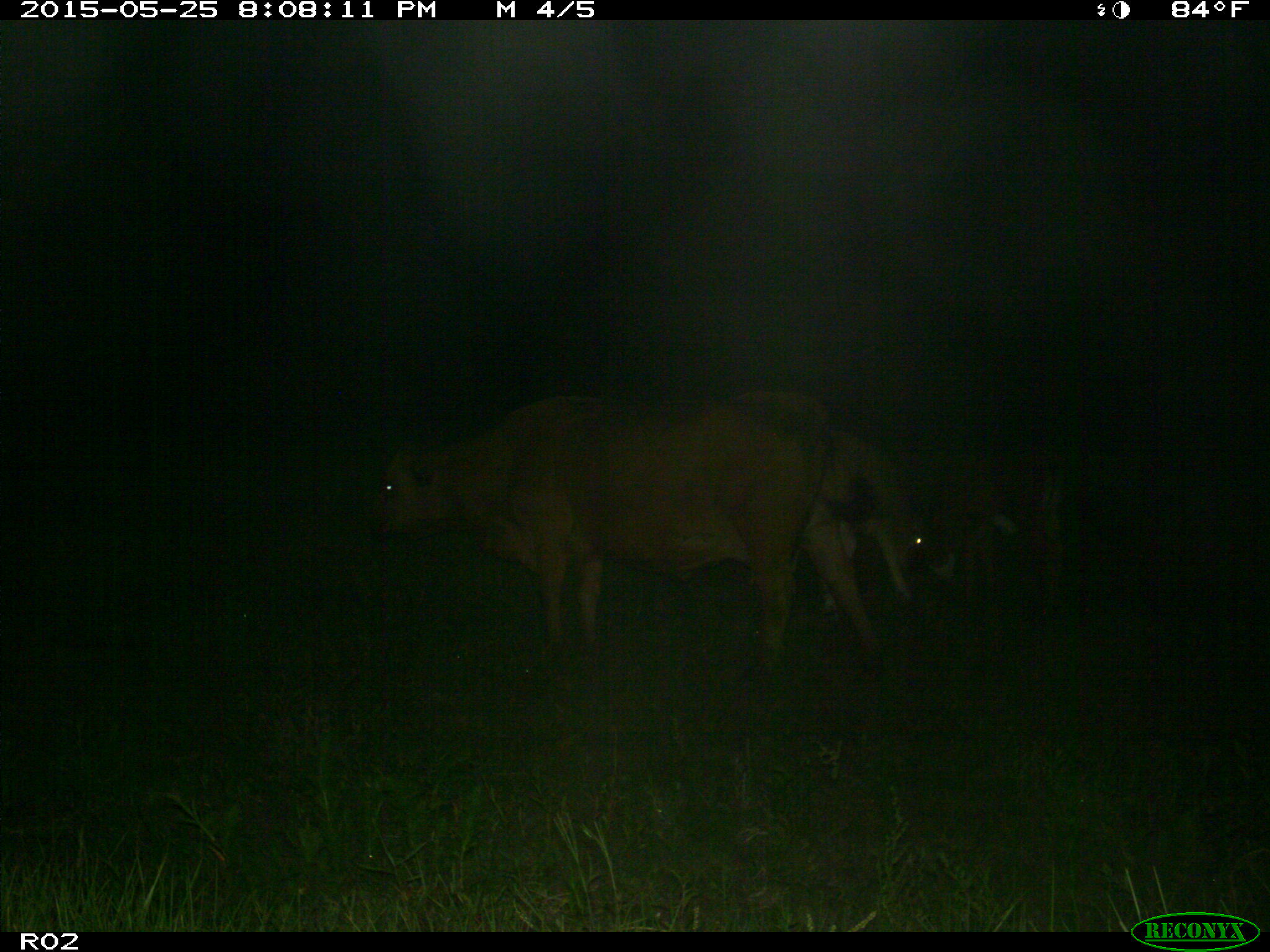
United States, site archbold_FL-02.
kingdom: Animalia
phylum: Chordata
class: Mammalia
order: Artiodactyla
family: Bovidae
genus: Bos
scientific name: Bos taurus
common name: domestic cow